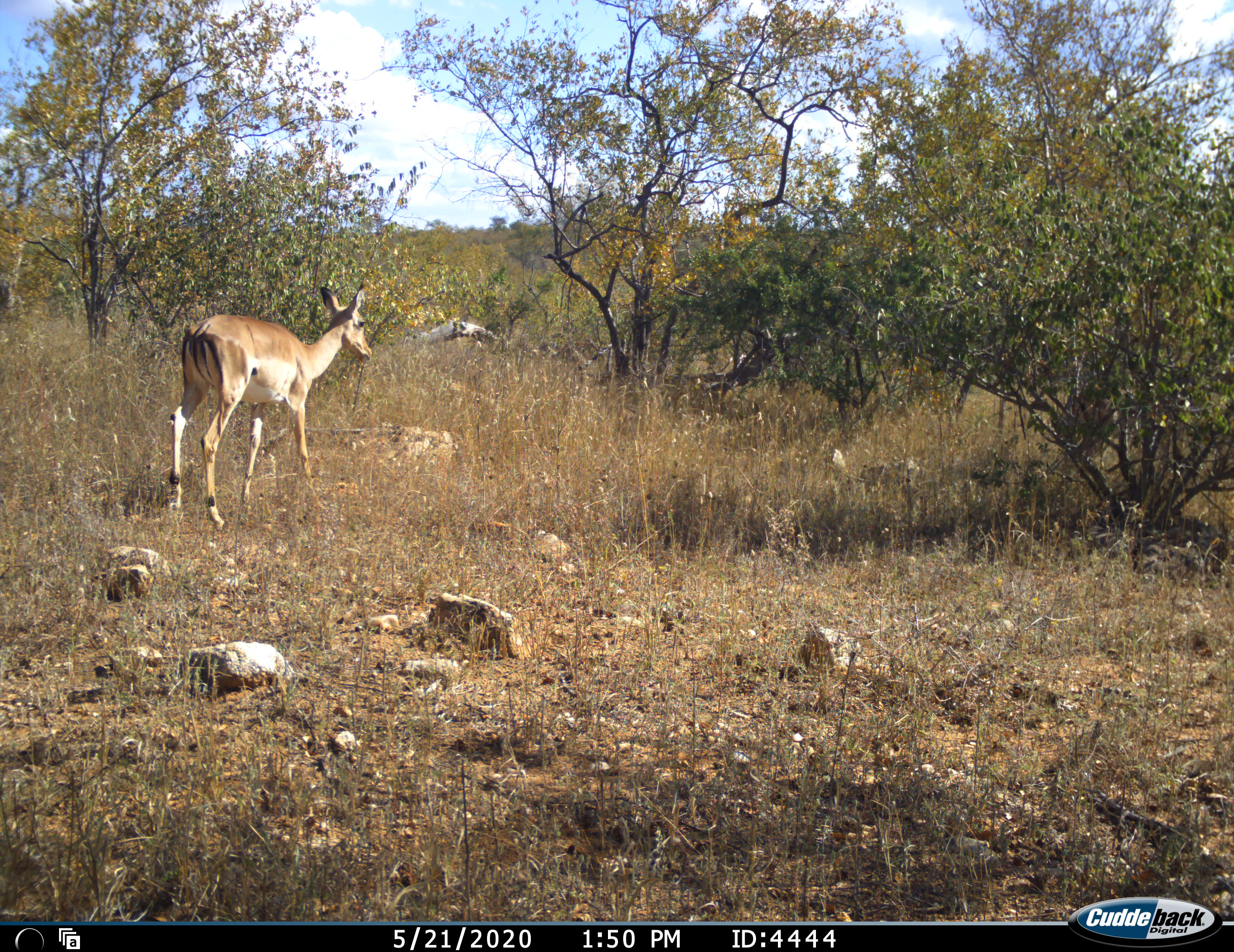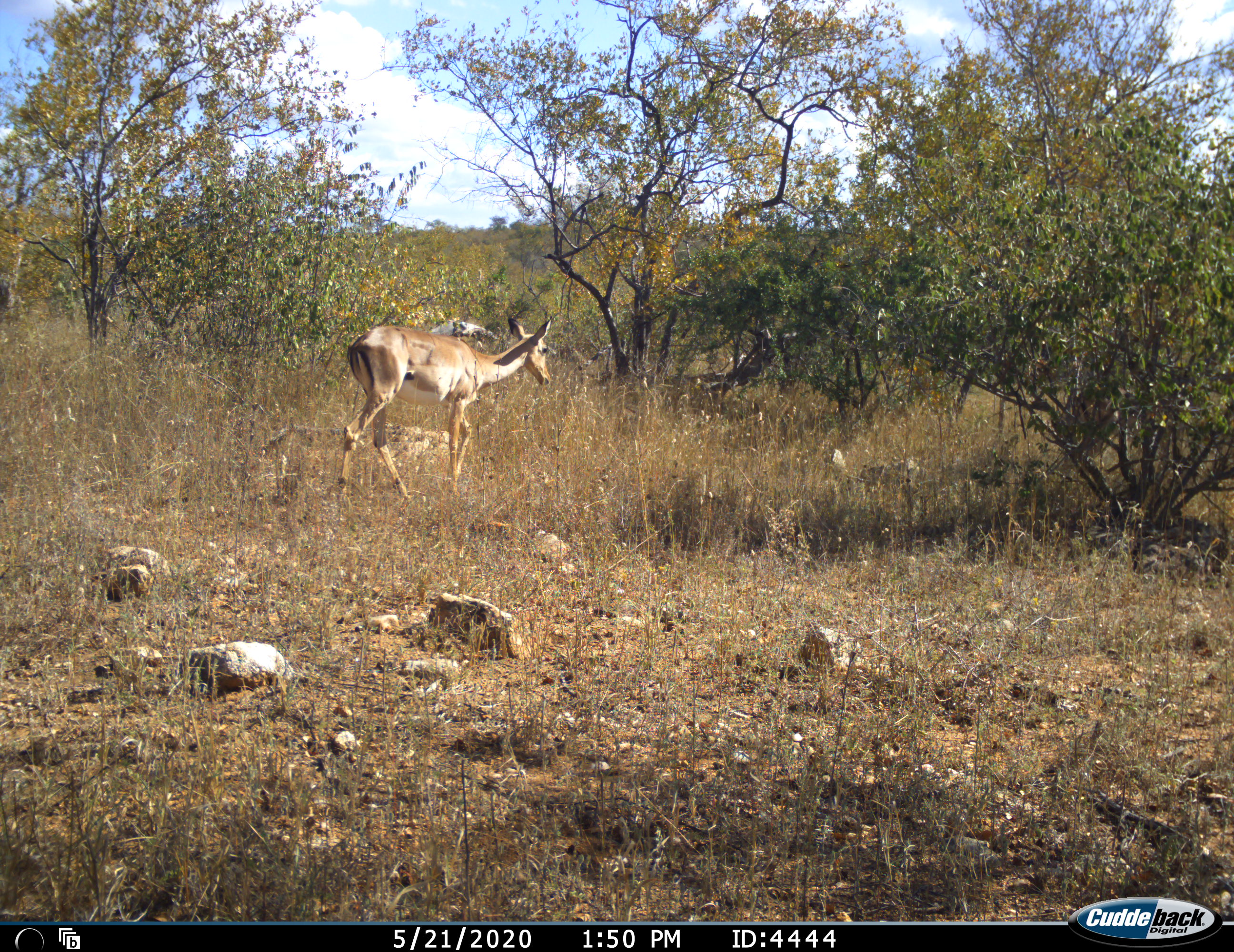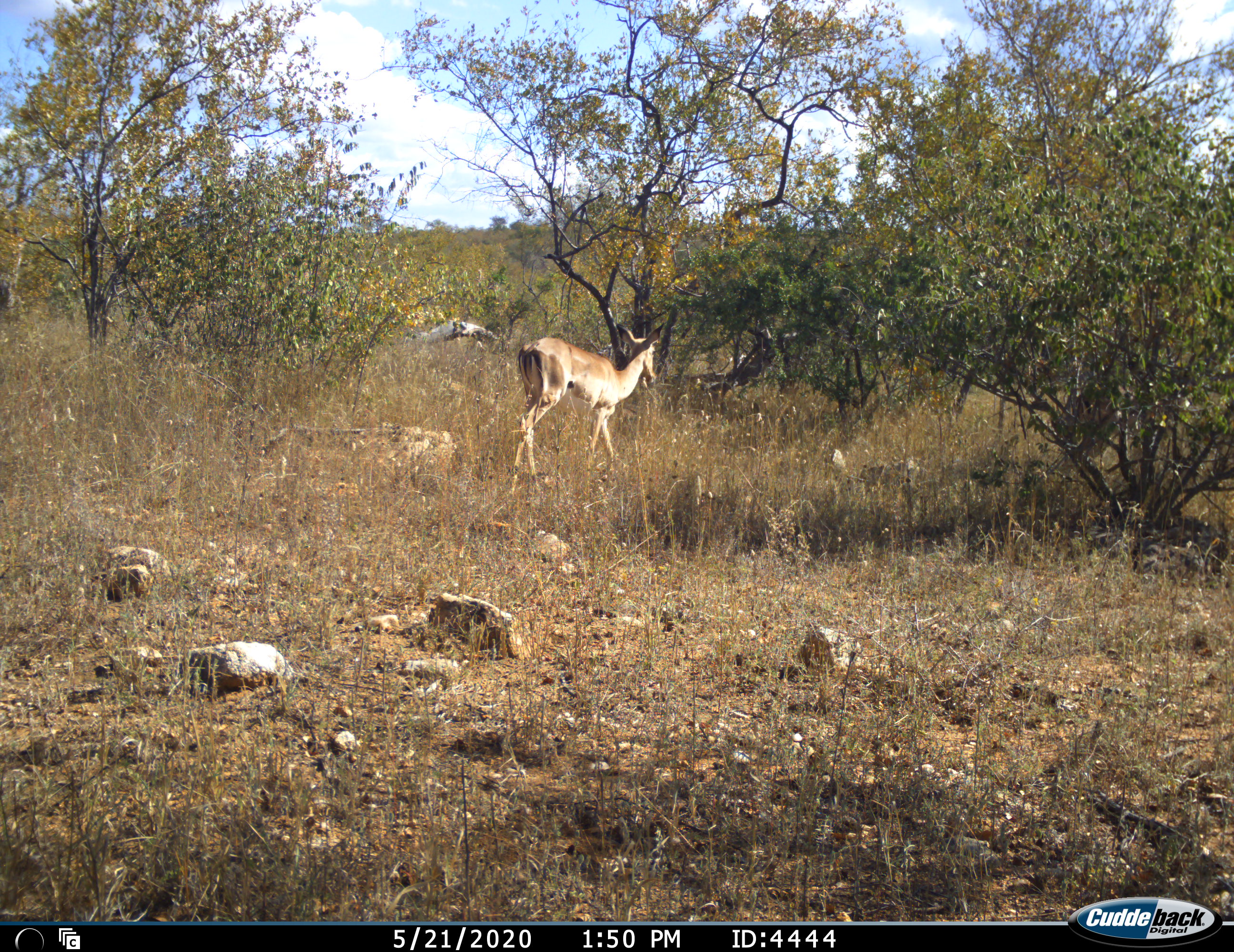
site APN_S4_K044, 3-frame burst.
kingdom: Animalia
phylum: Chordata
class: Mammalia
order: Artiodactyla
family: Bovidae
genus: Aepyceros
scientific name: Aepyceros melampus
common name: impala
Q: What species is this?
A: Impala (Aepyceros melampus).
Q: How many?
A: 1.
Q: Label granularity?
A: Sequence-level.